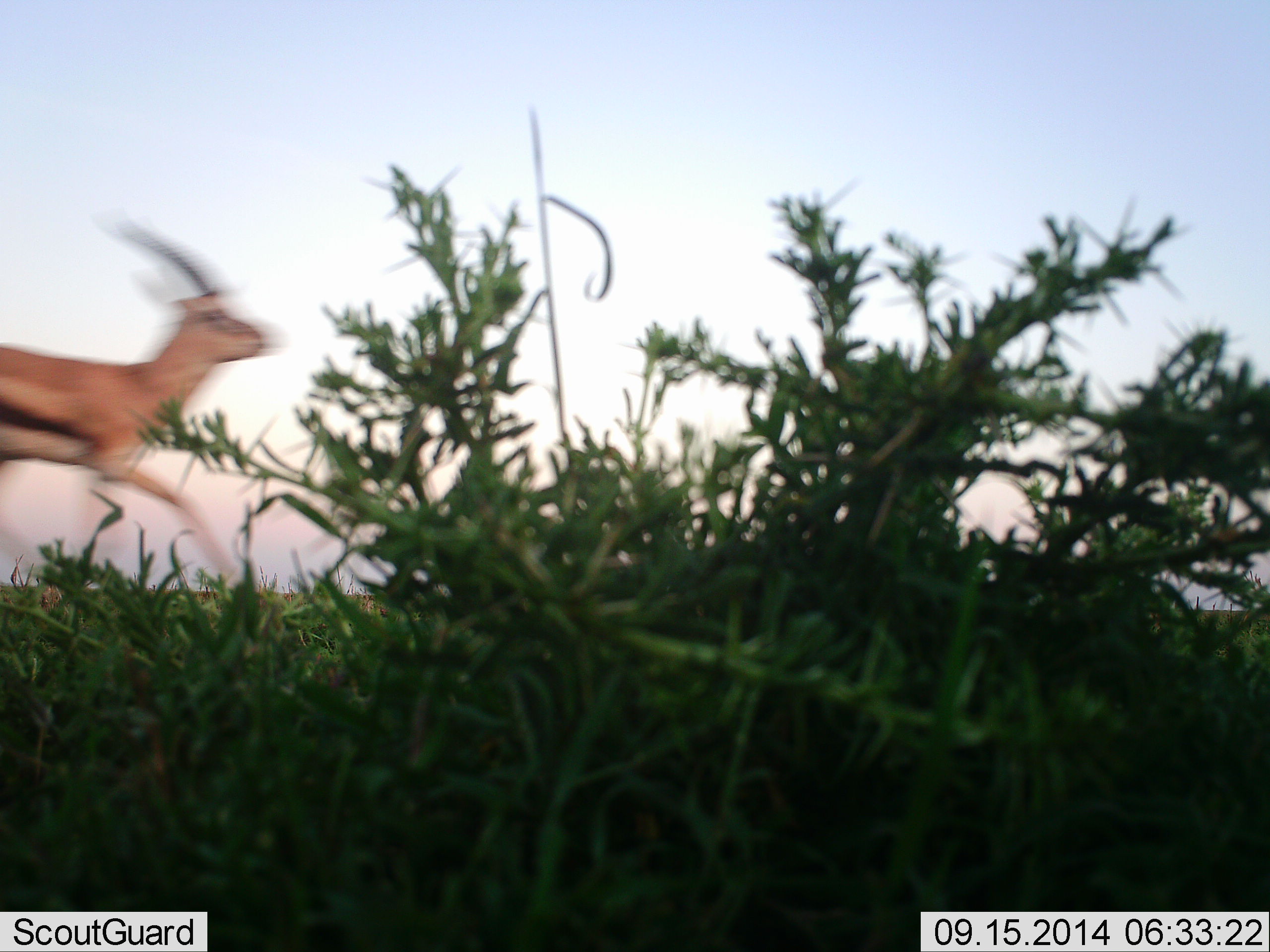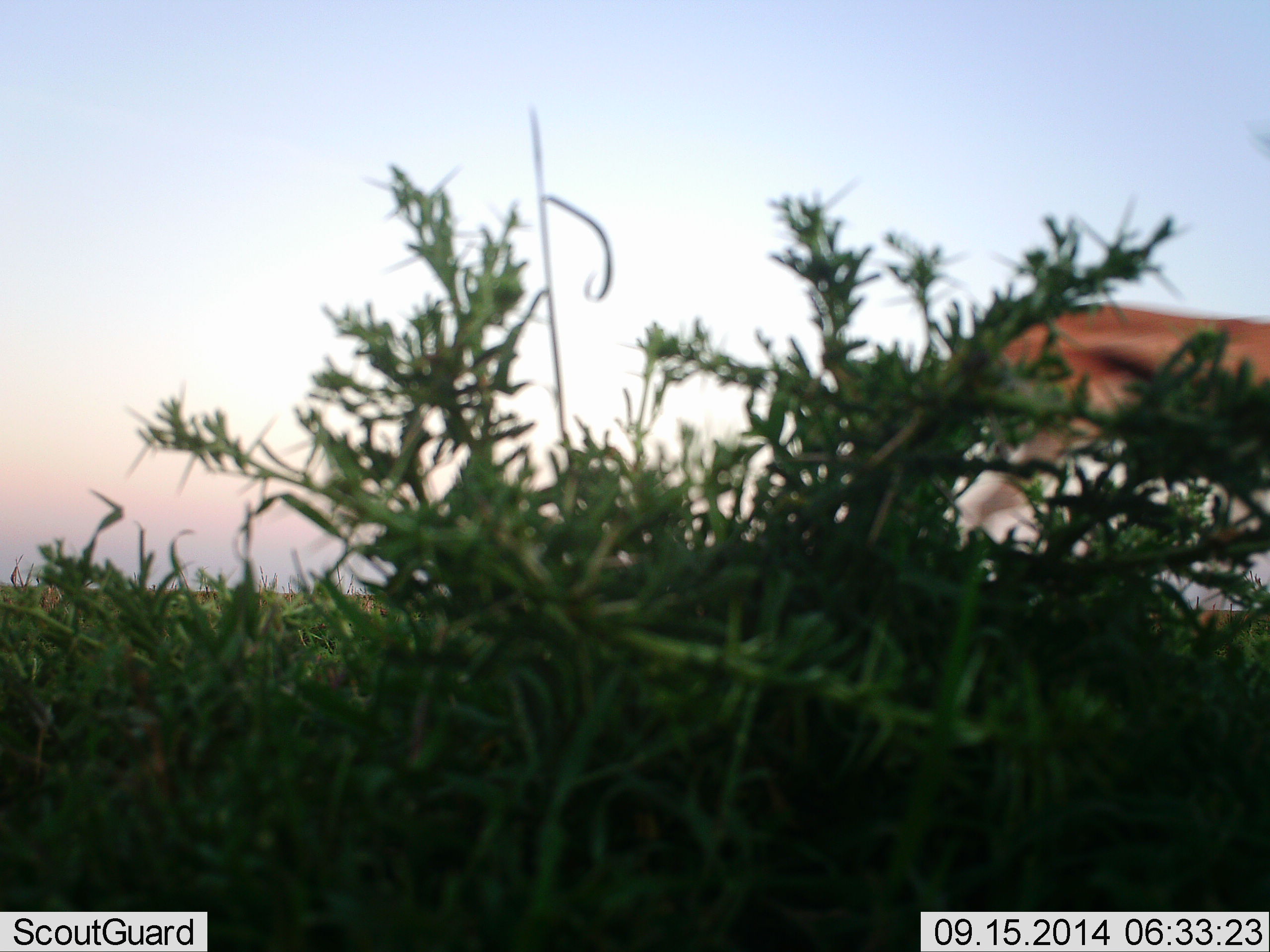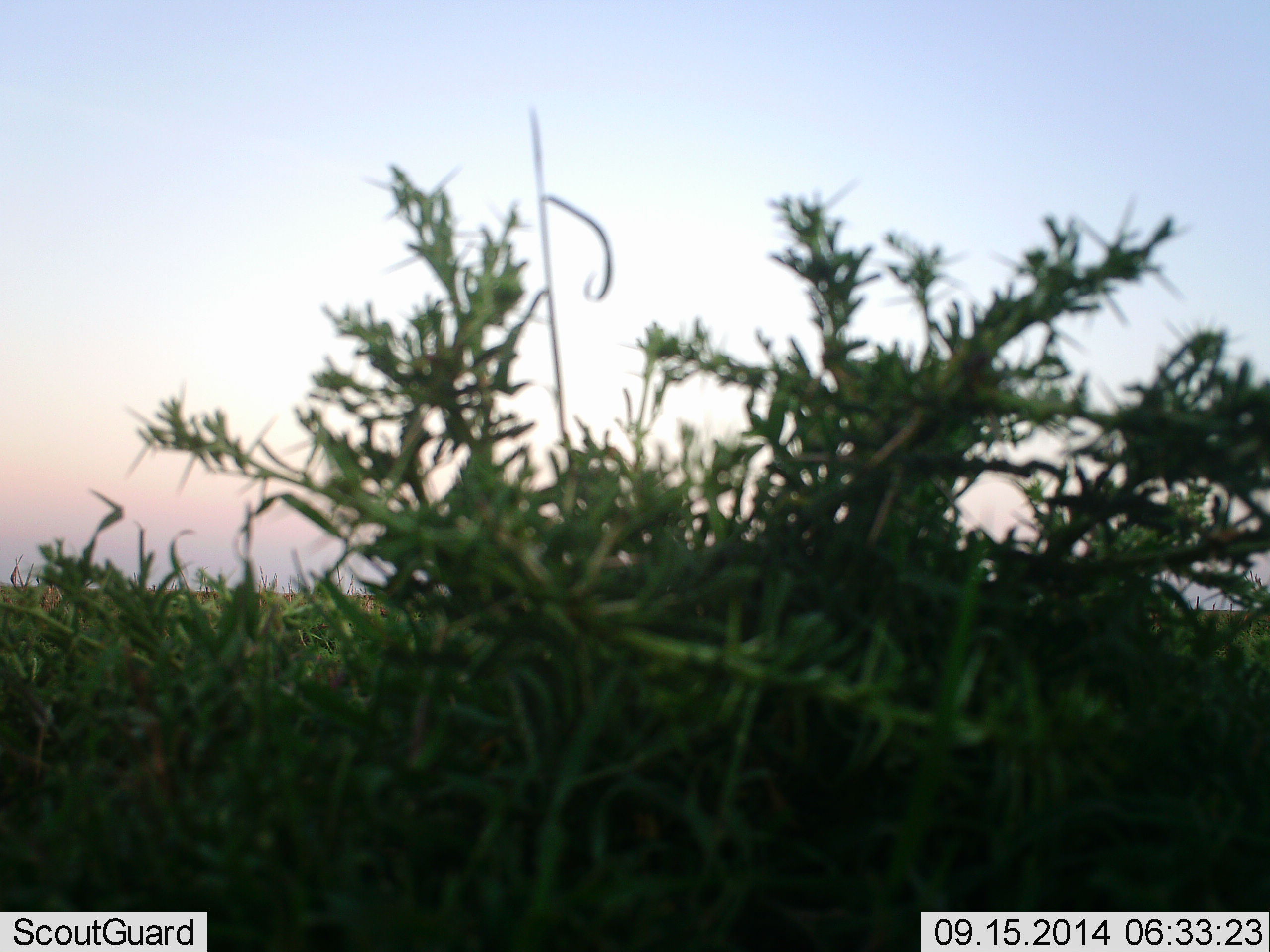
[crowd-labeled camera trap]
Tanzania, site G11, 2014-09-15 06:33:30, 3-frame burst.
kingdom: Animalia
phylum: Chordata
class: Mammalia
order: Artiodactyla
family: Bovidae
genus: Eudorcas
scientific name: Eudorcas thomsonii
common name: thomson's gazelle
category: gazellethomsons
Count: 1.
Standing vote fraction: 10%.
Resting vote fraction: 0%.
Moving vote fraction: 100%.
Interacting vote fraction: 0%.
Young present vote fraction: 0%.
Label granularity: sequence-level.